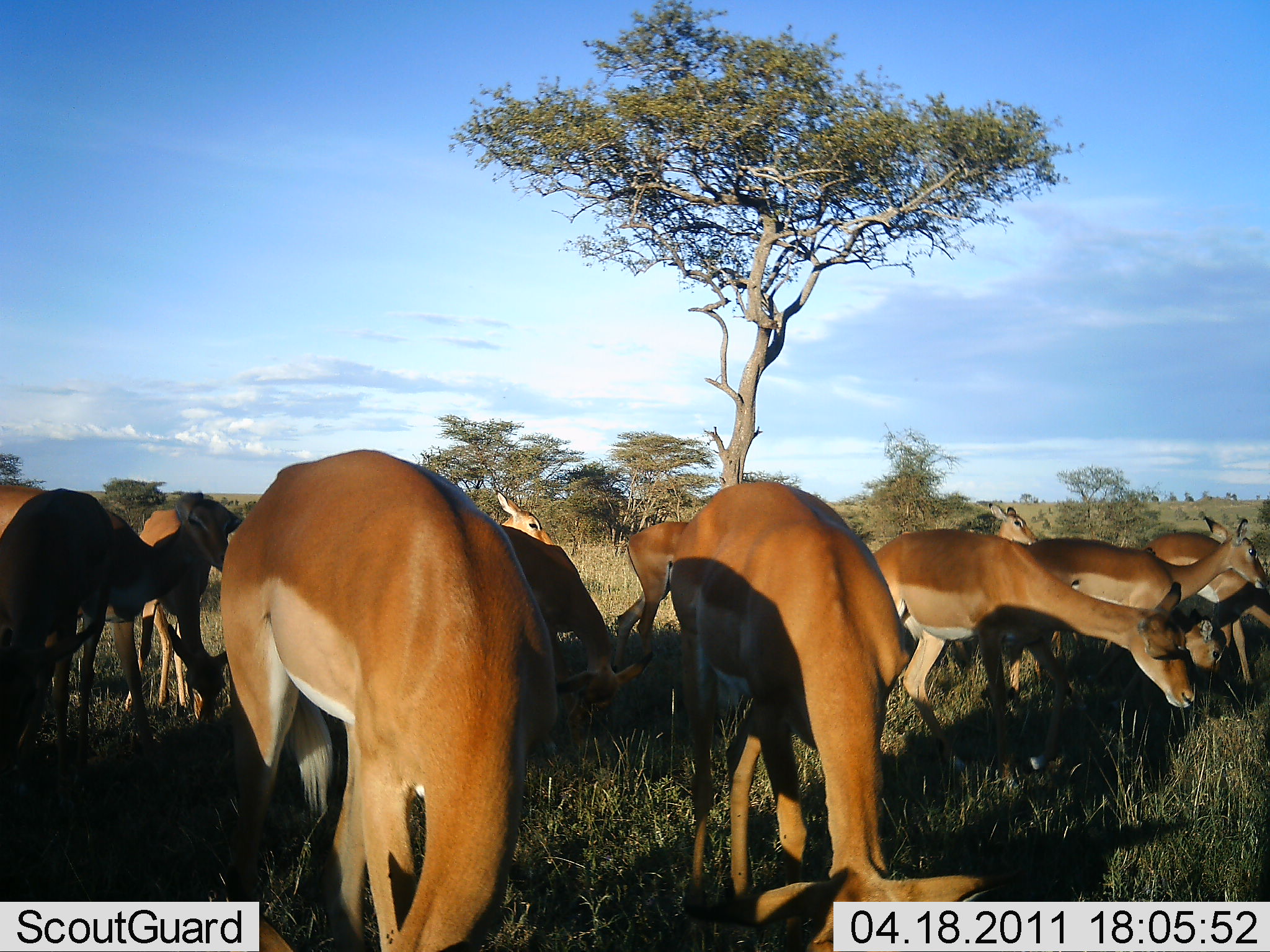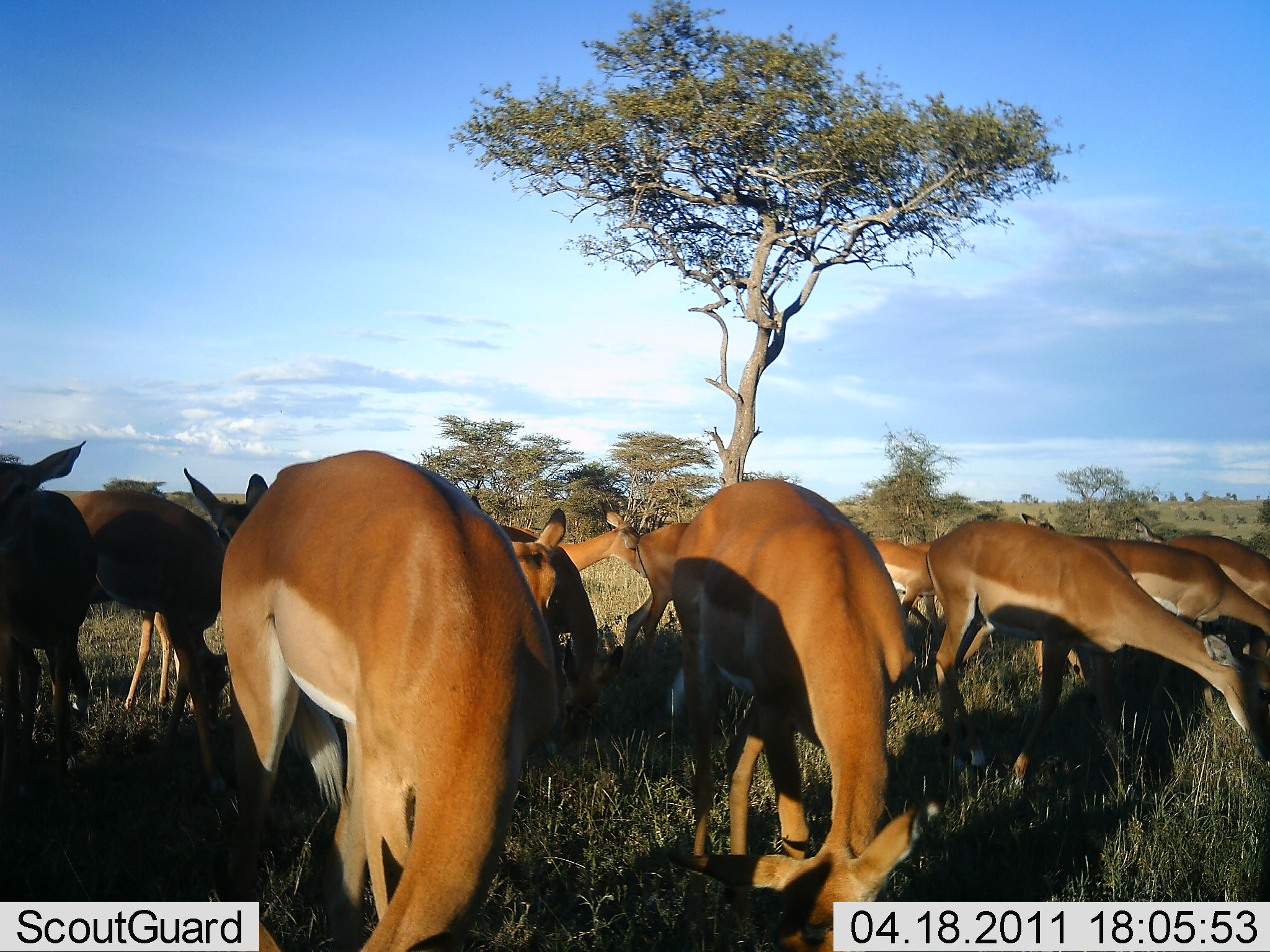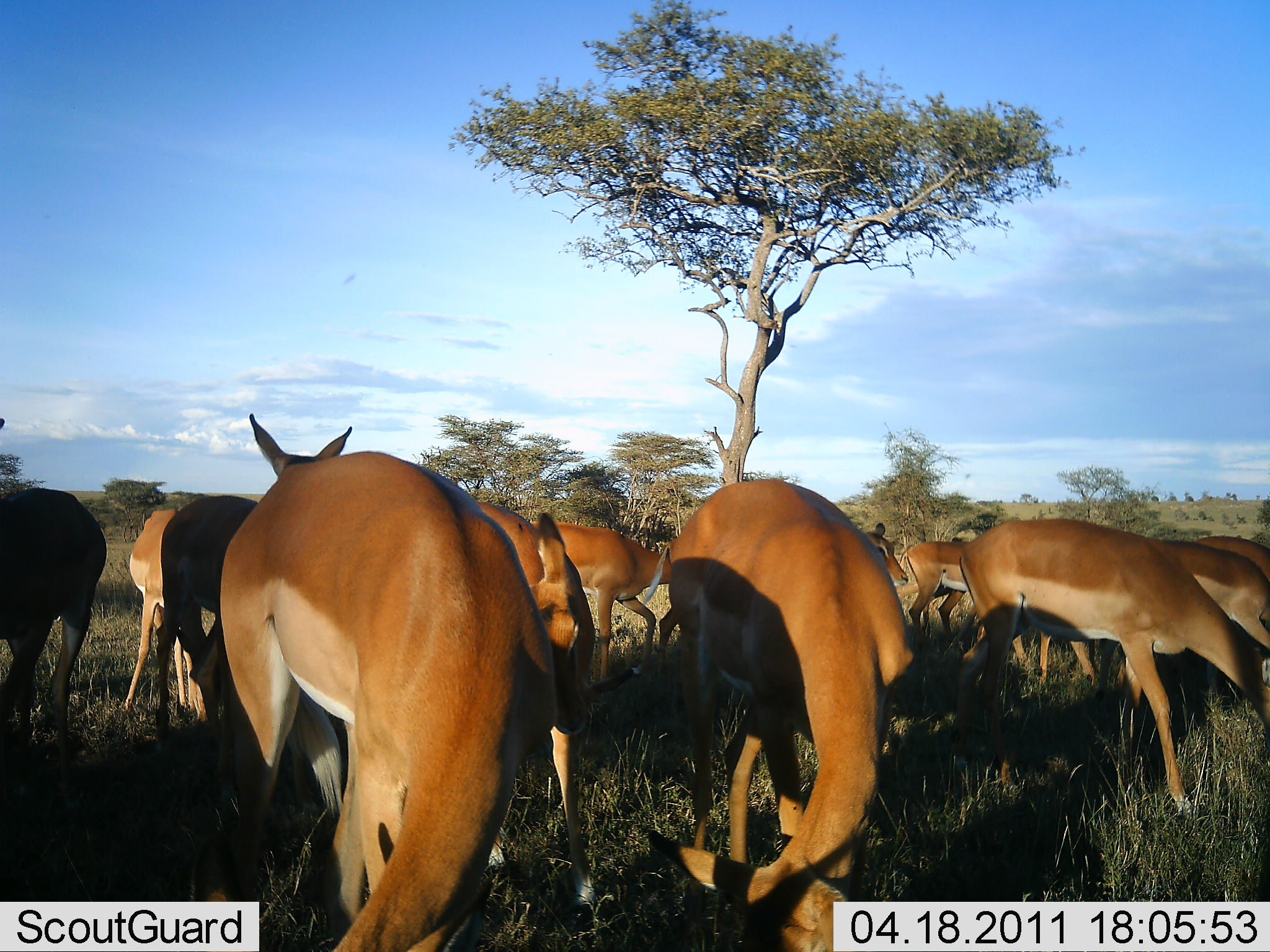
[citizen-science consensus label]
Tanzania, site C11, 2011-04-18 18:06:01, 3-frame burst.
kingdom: Animalia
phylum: Chordata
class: Mammalia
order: Artiodactyla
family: Bovidae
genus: Redunca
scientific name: Redunca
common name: reedbuck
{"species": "reedbuck (Redunca)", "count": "11-50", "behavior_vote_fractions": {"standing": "80%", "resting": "0%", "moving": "40%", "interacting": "0%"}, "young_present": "20%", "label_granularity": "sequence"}